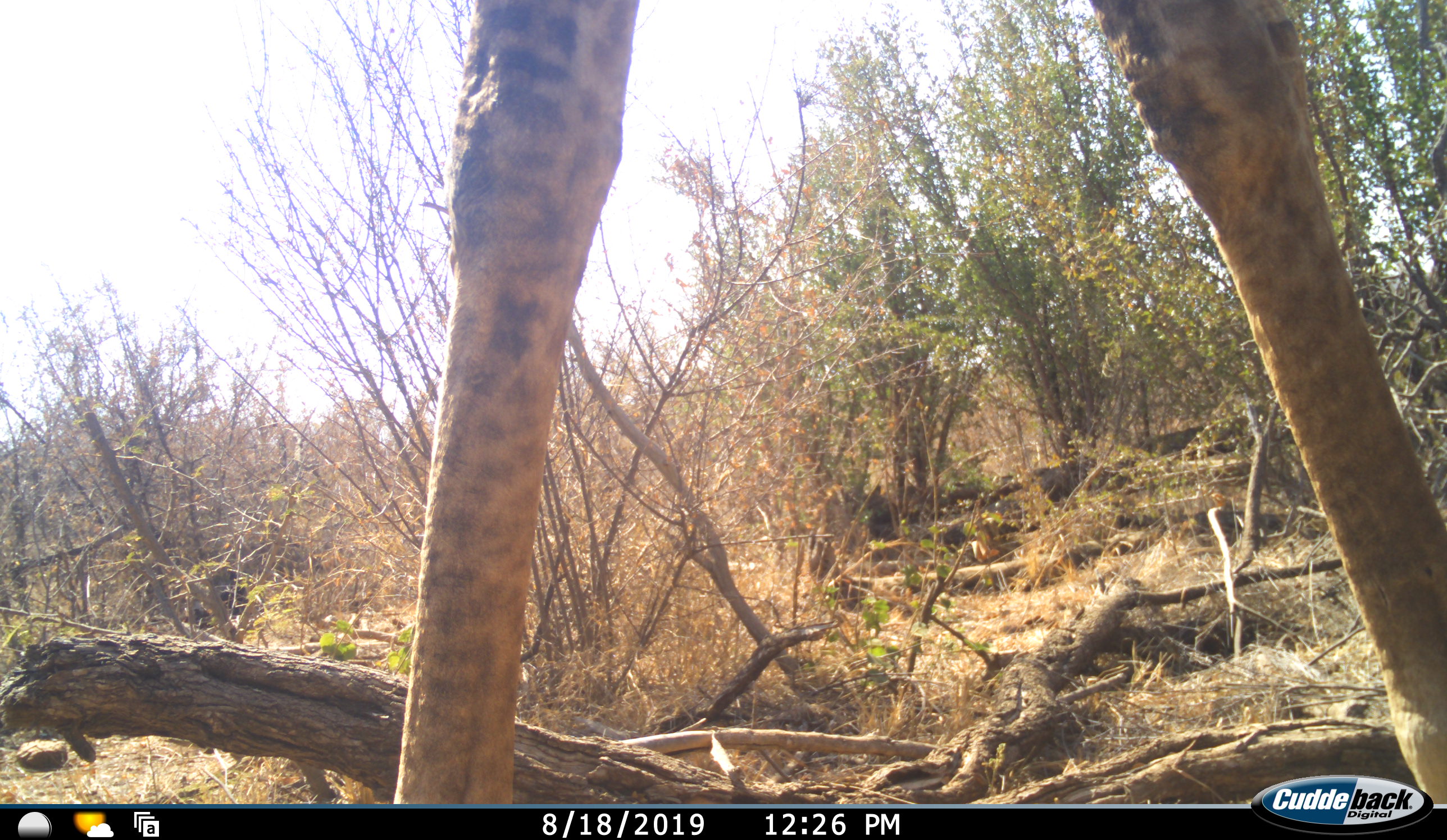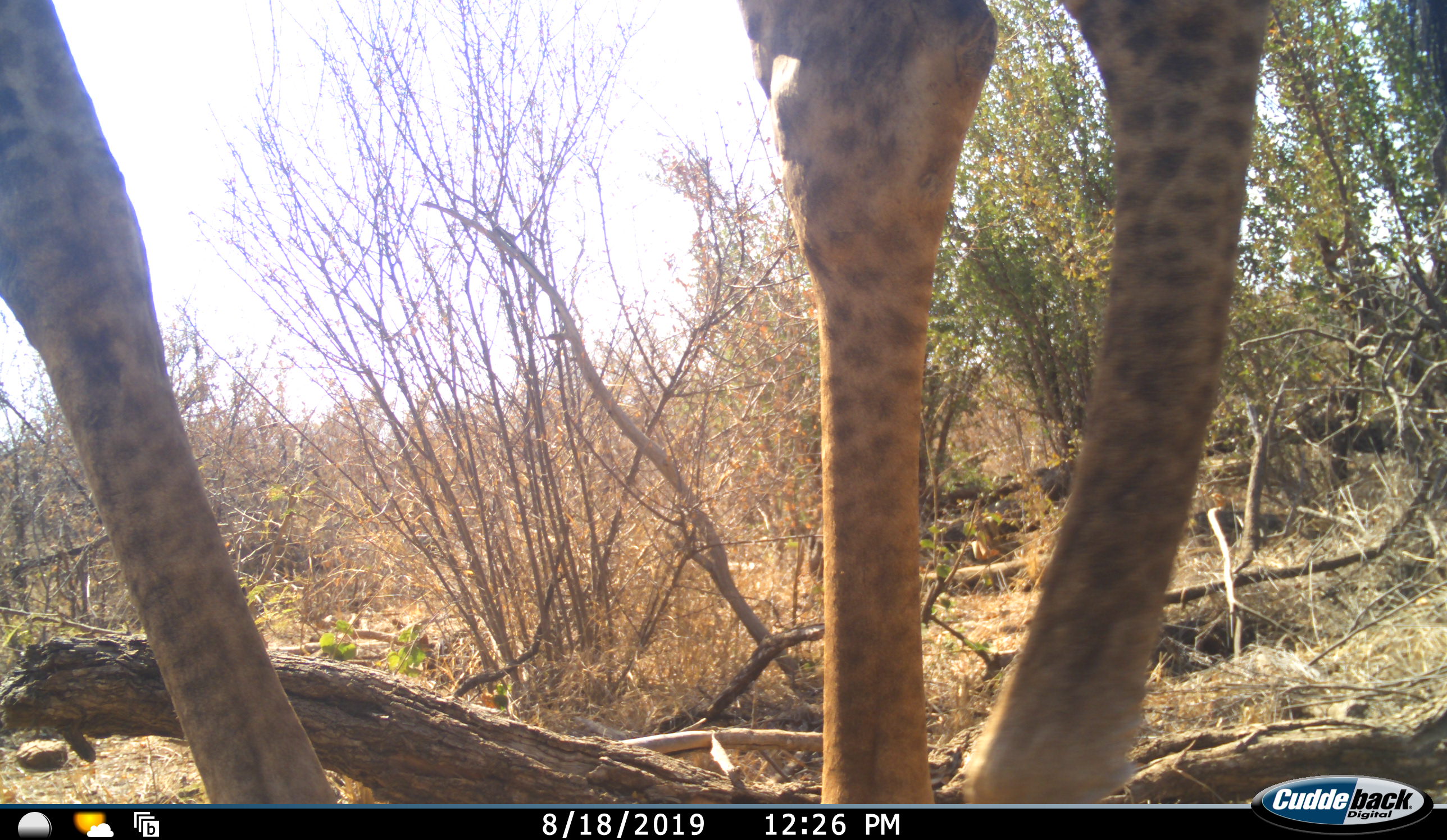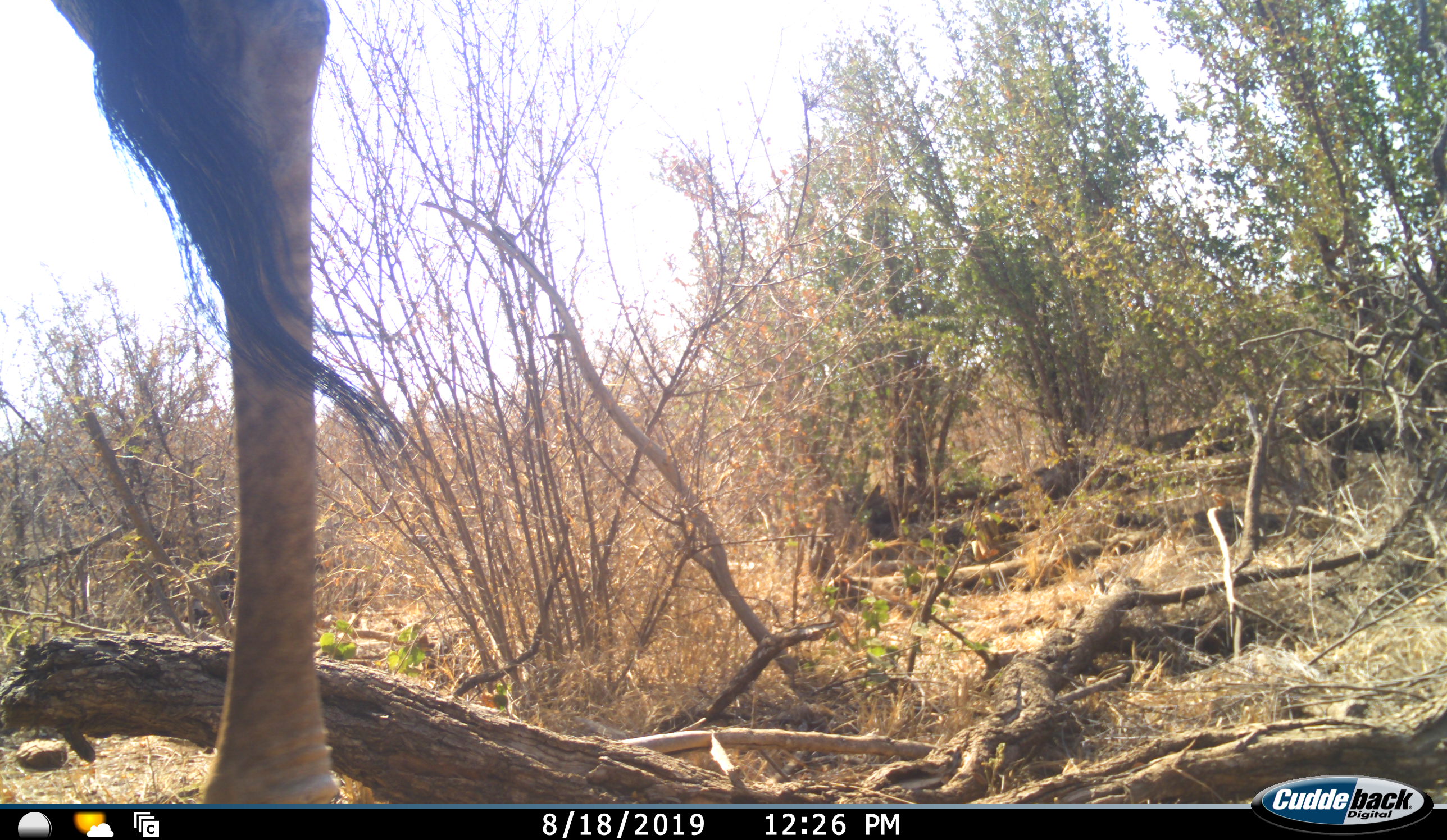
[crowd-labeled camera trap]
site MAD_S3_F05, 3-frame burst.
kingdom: Animalia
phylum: Chordata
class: Mammalia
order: Artiodactyla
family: Giraffidae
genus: Giraffa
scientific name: Giraffa camelopardalis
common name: giraffe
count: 1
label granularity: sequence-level